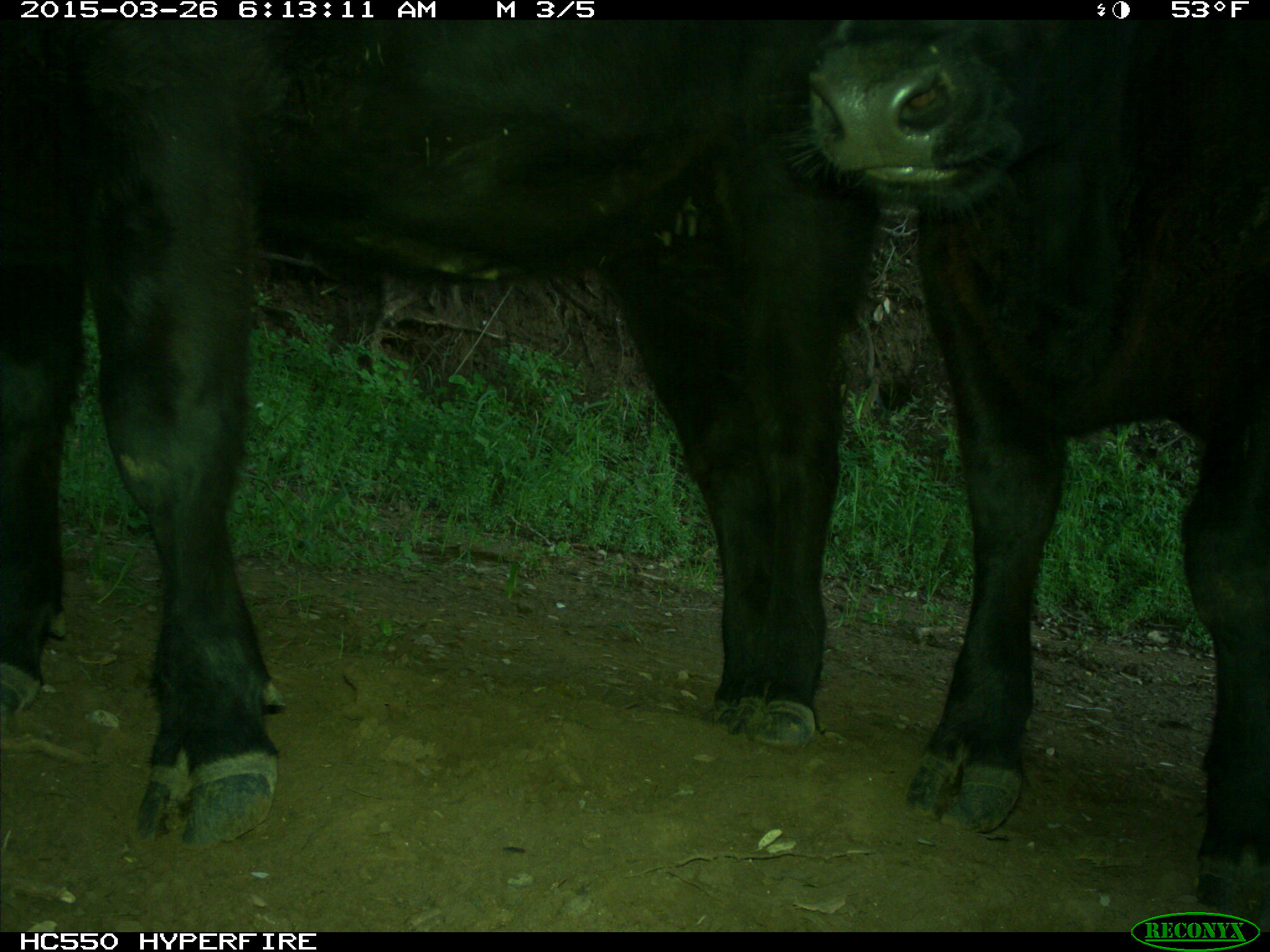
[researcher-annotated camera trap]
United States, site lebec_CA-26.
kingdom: Animalia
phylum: Chordata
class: Mammalia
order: Artiodactyla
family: Bovidae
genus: Bos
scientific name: Bos taurus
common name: domestic cow